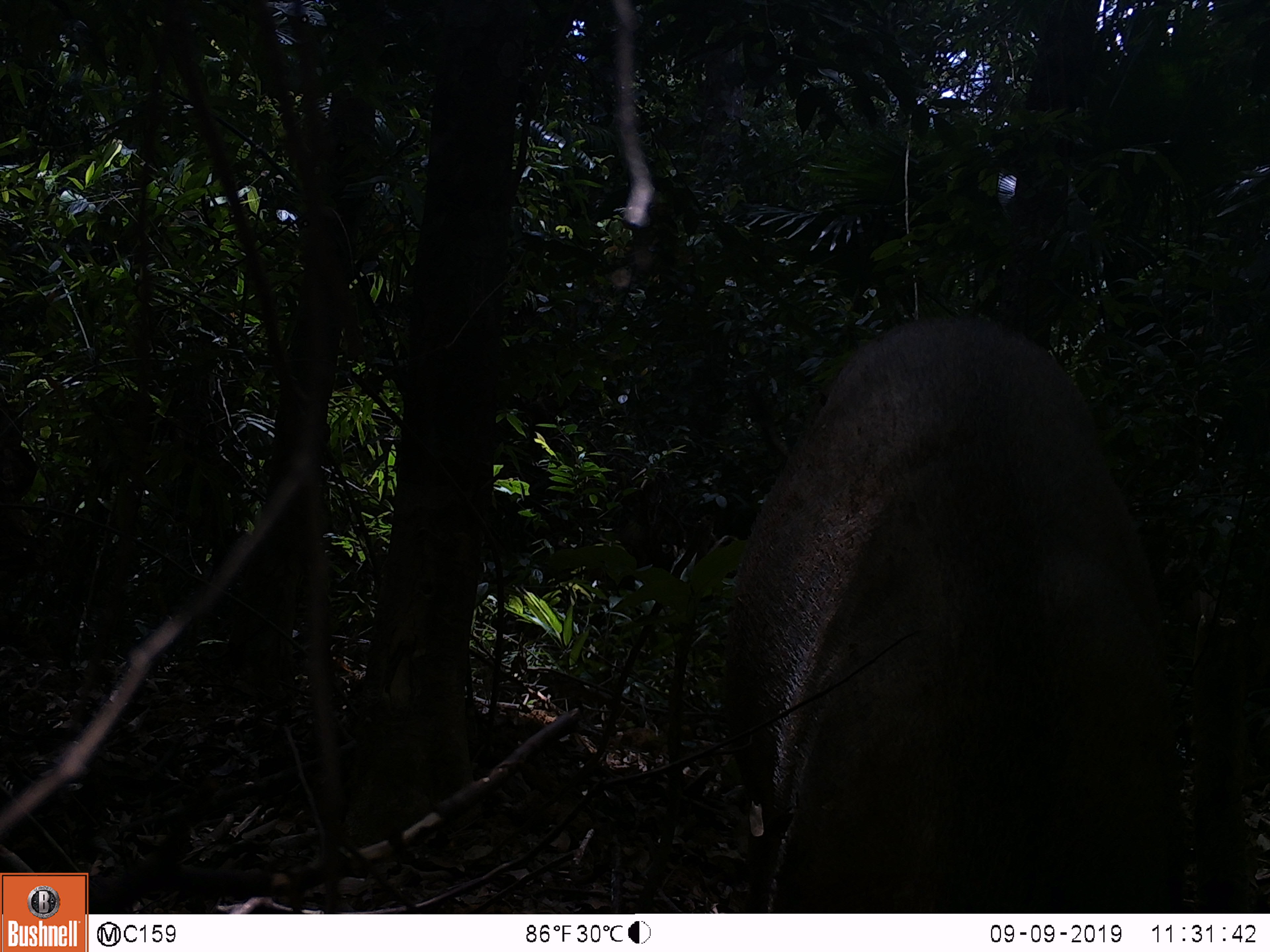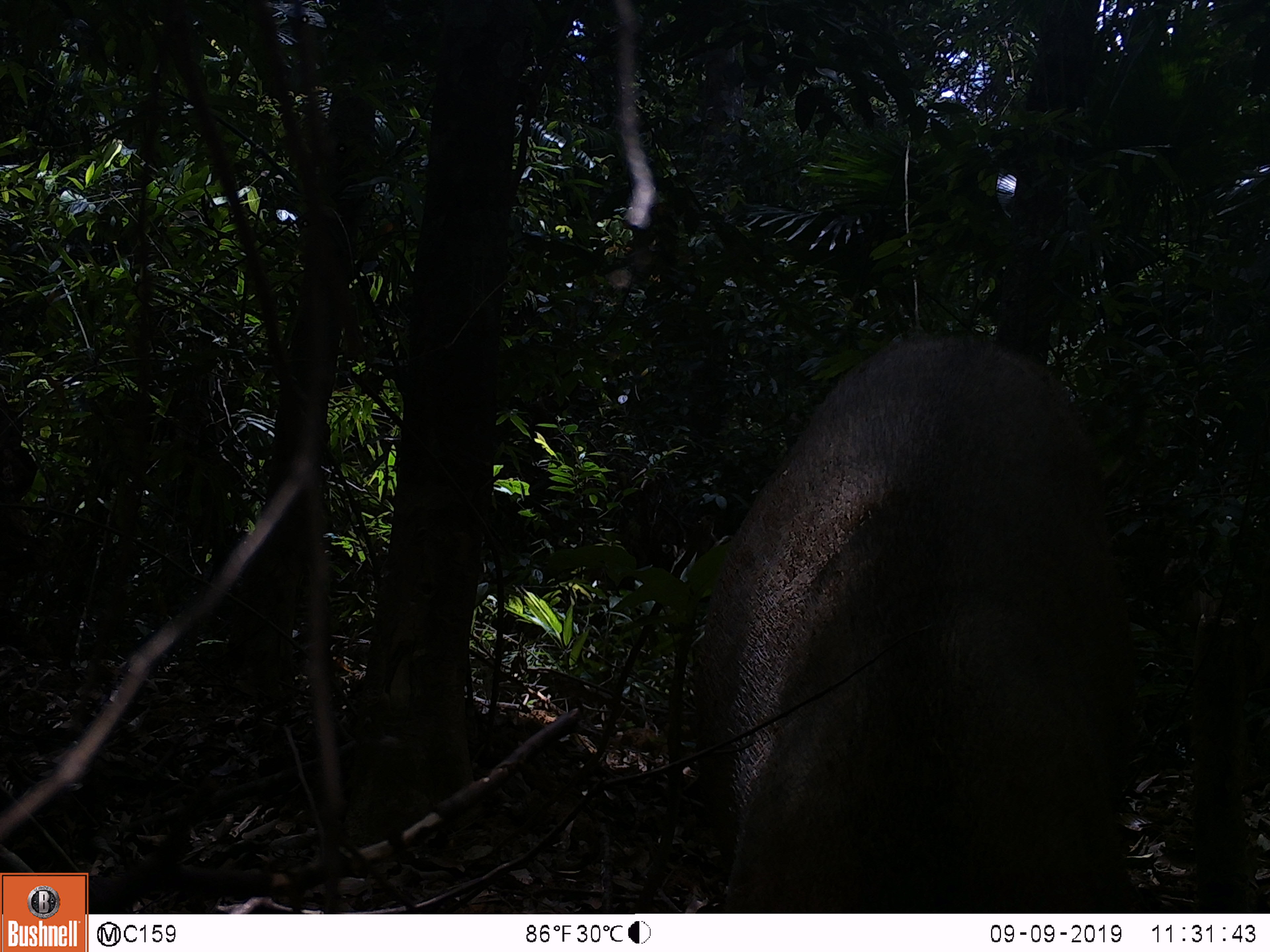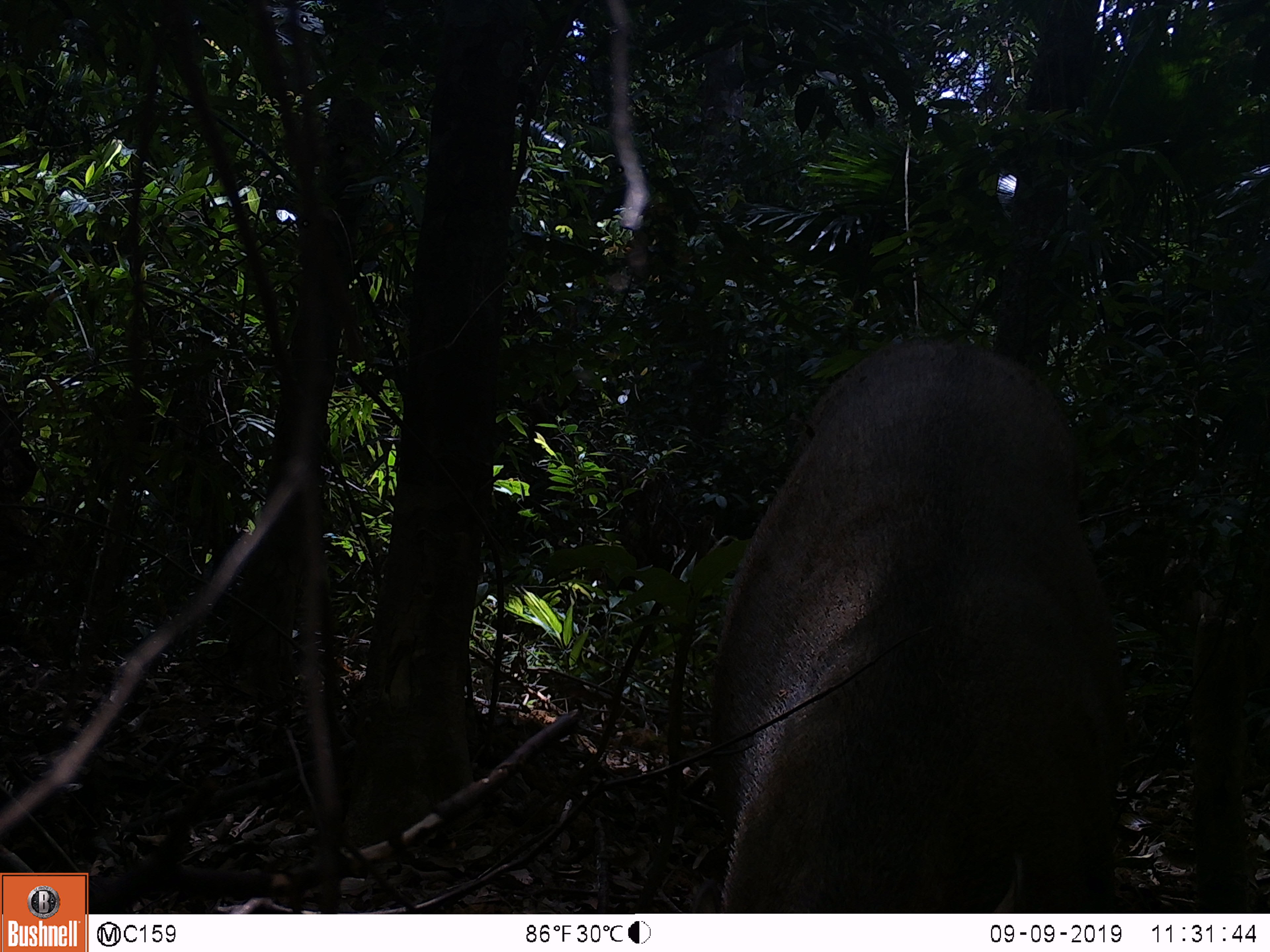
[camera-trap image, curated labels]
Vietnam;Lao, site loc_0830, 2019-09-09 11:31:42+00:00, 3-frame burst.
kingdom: Animalia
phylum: Chordata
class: Mammalia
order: Artiodactyla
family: Suidae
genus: Sus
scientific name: Sus scrofa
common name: eurasian wild pig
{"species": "eurasian wild pig (Sus scrofa)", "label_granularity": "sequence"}